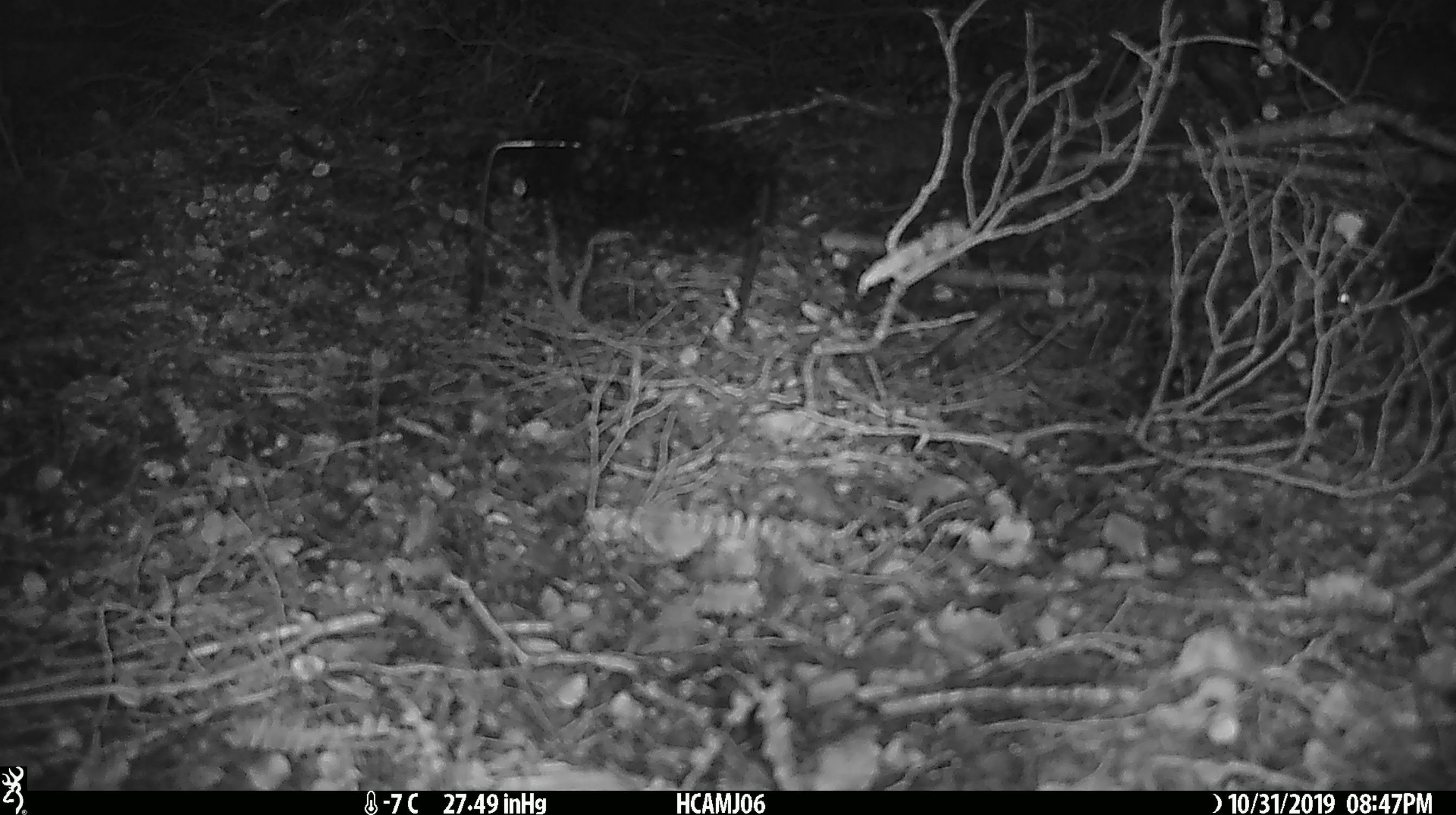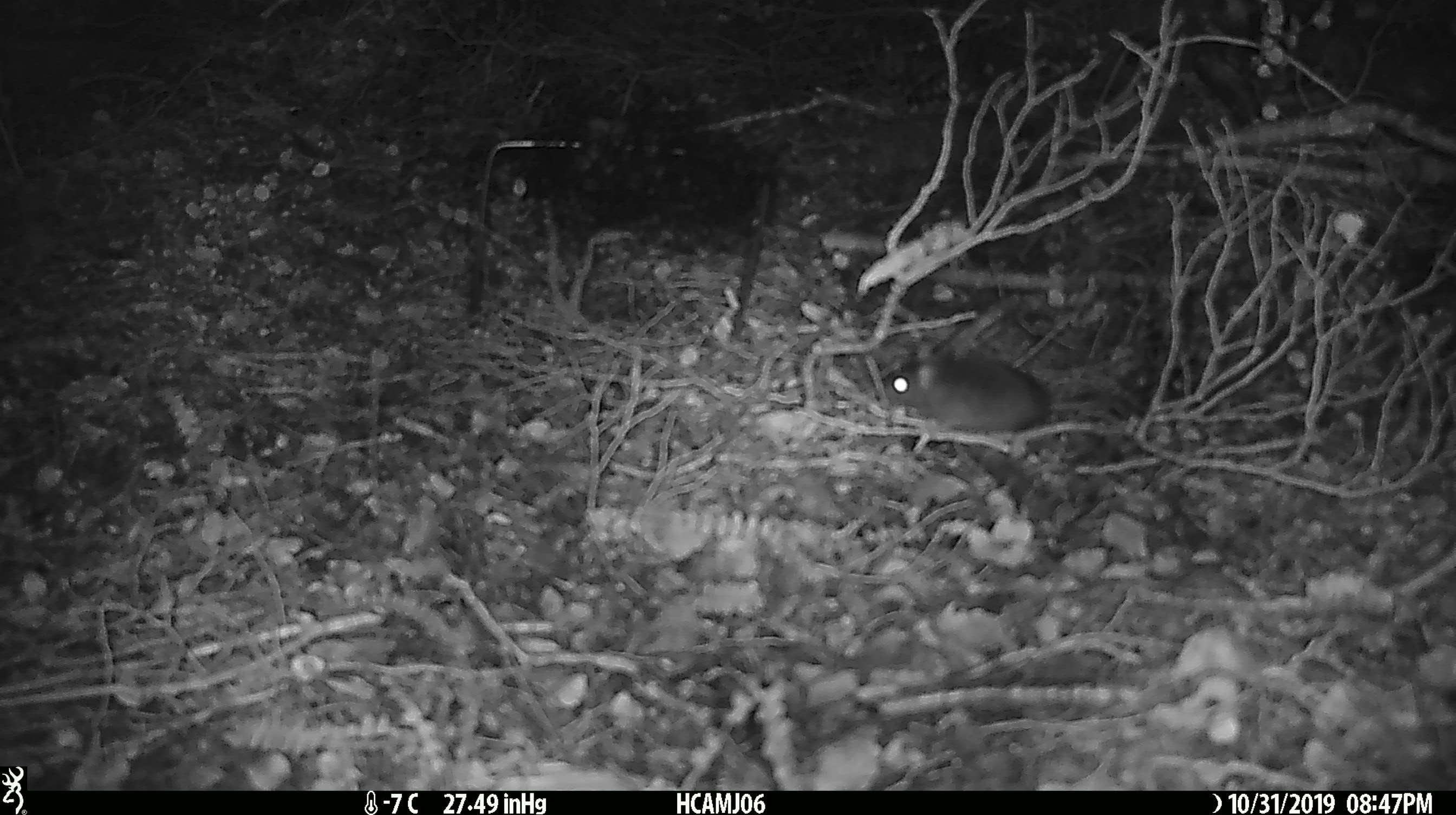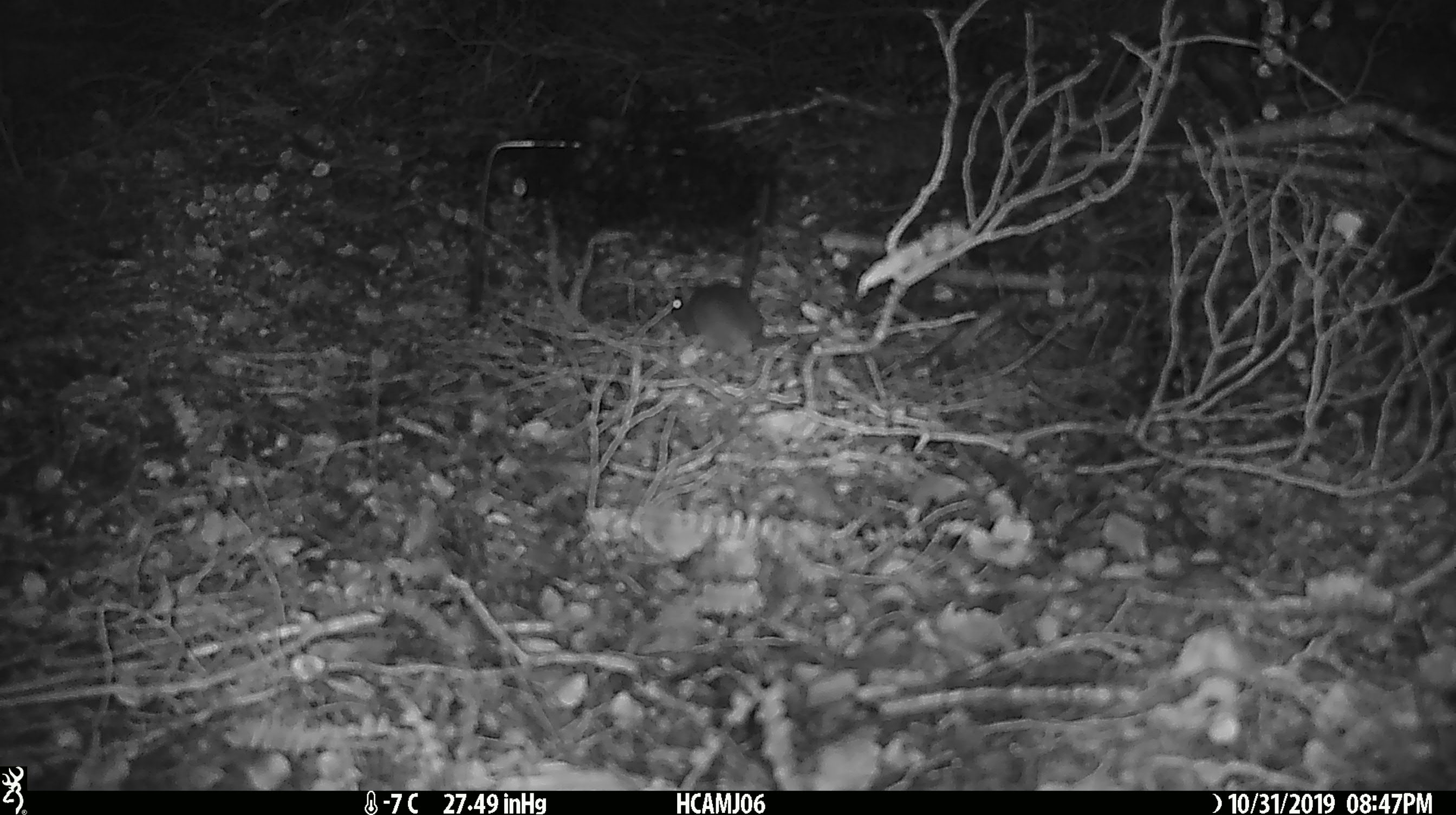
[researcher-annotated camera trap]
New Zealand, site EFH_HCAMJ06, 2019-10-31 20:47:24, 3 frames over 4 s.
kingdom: Animalia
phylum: Chordata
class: Mammalia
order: Rodentia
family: Muridae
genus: Mus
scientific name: Mus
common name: mouse